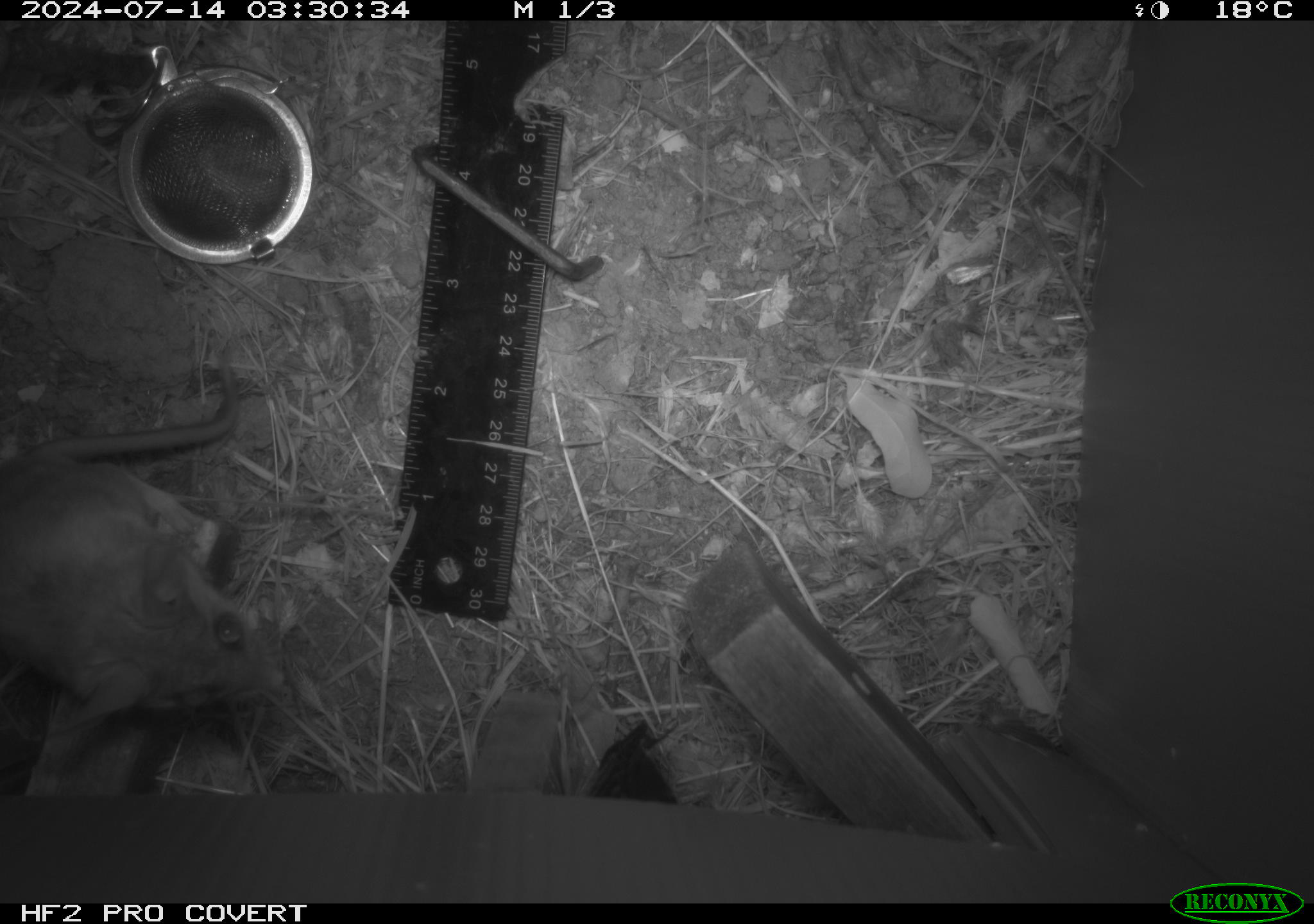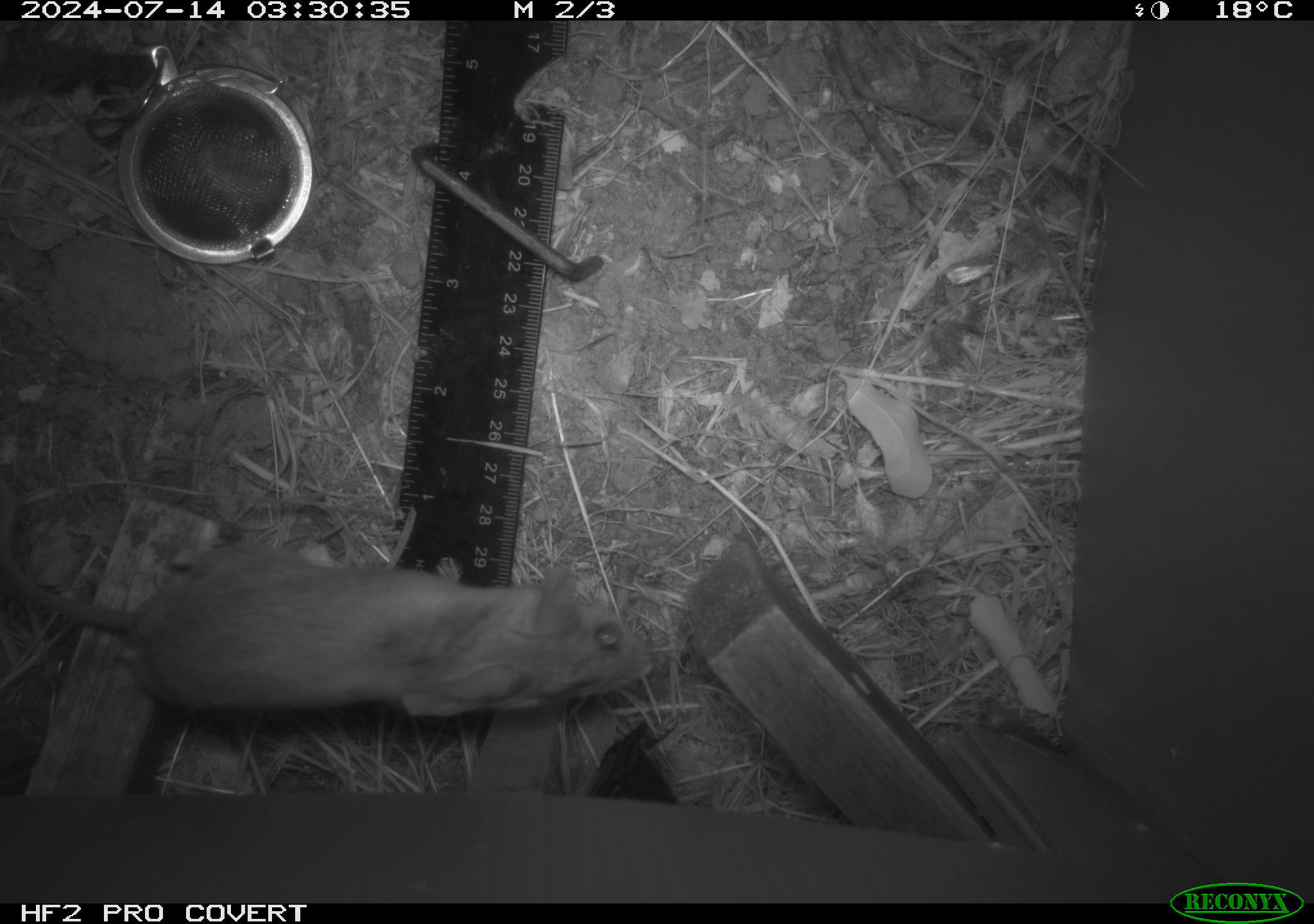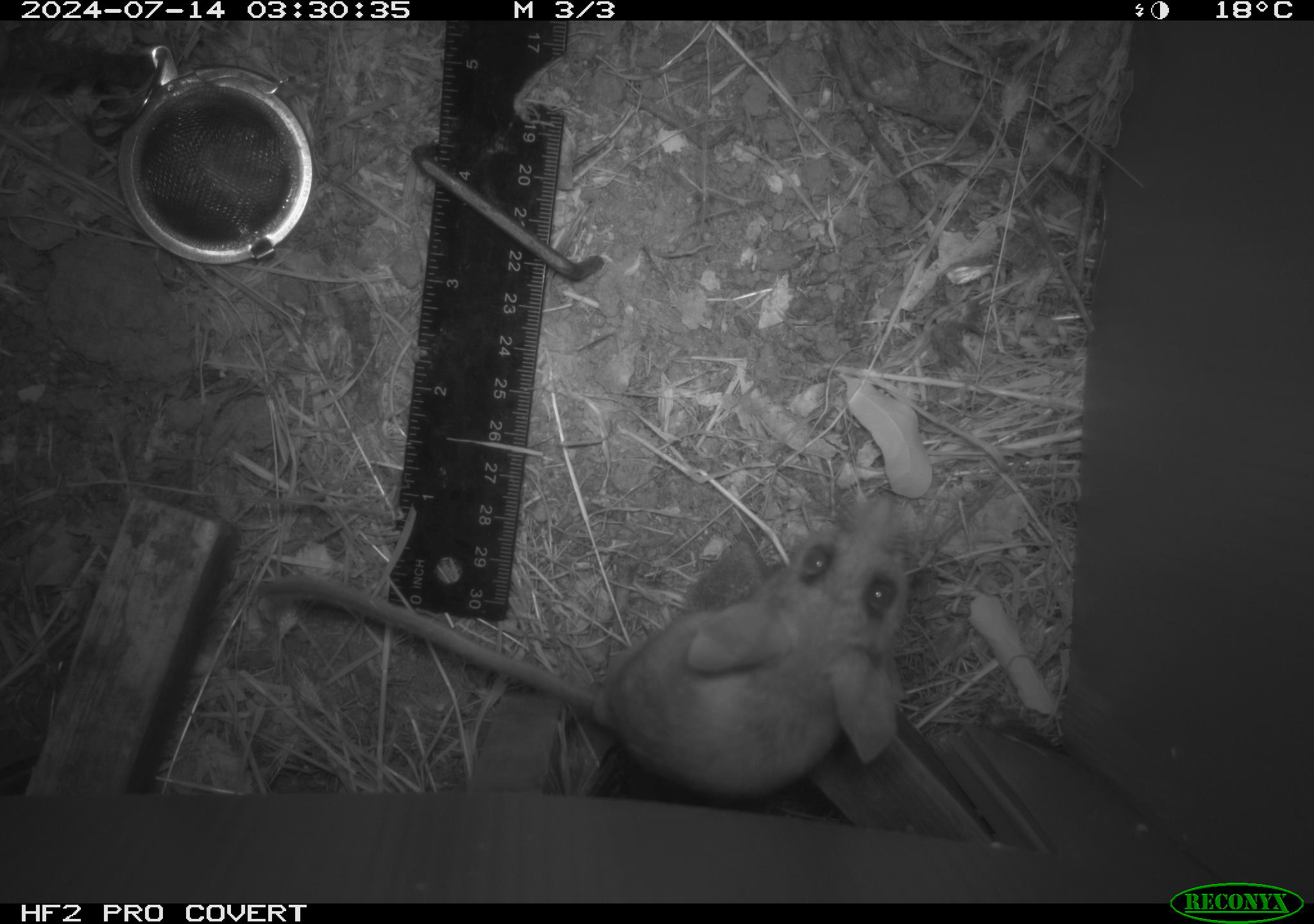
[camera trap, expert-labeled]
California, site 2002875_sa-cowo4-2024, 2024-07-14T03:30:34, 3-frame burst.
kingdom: Animalia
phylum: Chordata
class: Mammalia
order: Rodentia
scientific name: Rodentia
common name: mouse species